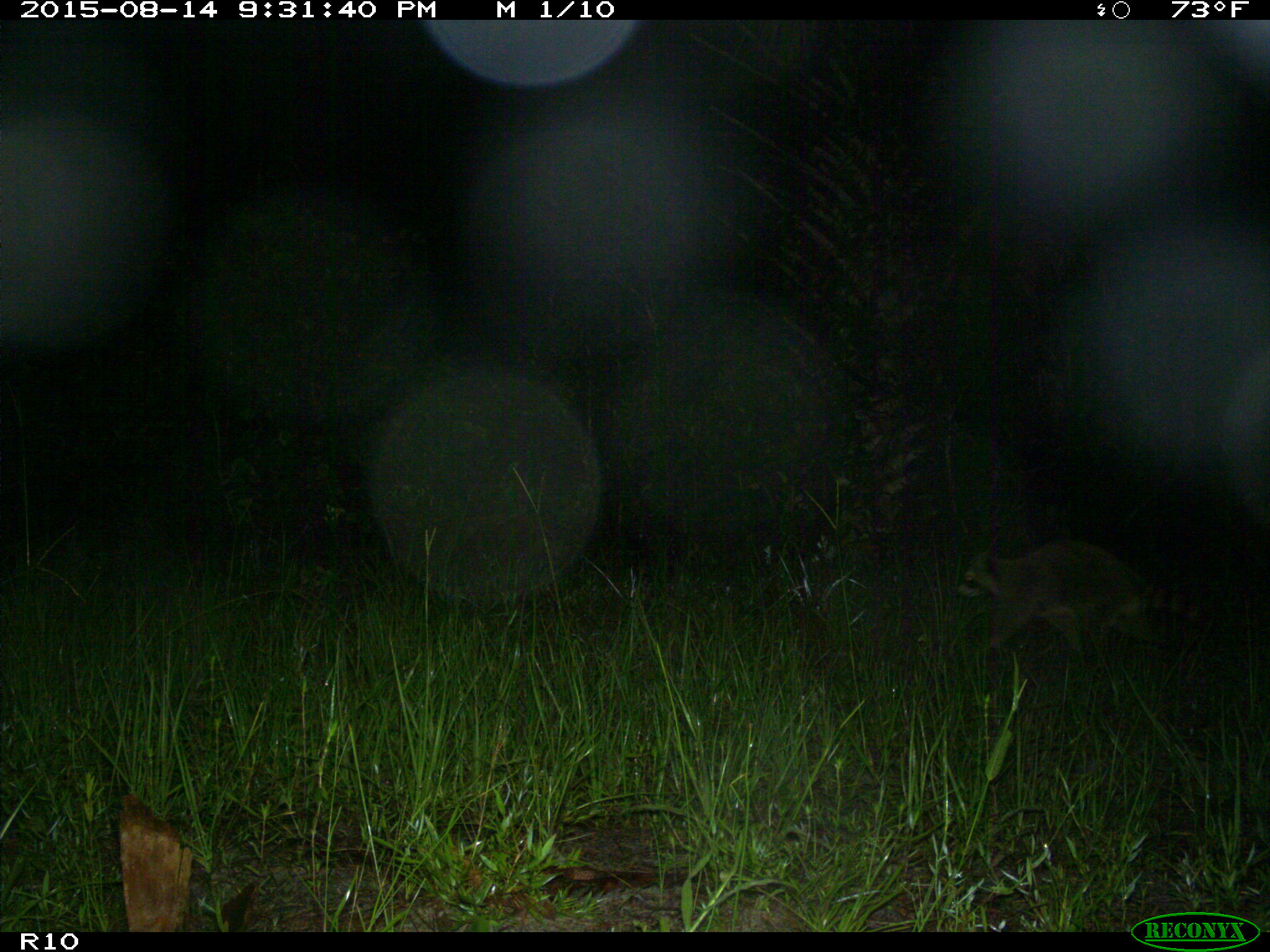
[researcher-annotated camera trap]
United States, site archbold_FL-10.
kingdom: Animalia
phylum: Chordata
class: Mammalia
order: Carnivora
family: Procyonidae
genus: Procyon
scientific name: Procyon lotor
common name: common raccoon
Procyon lotor (common raccoon).